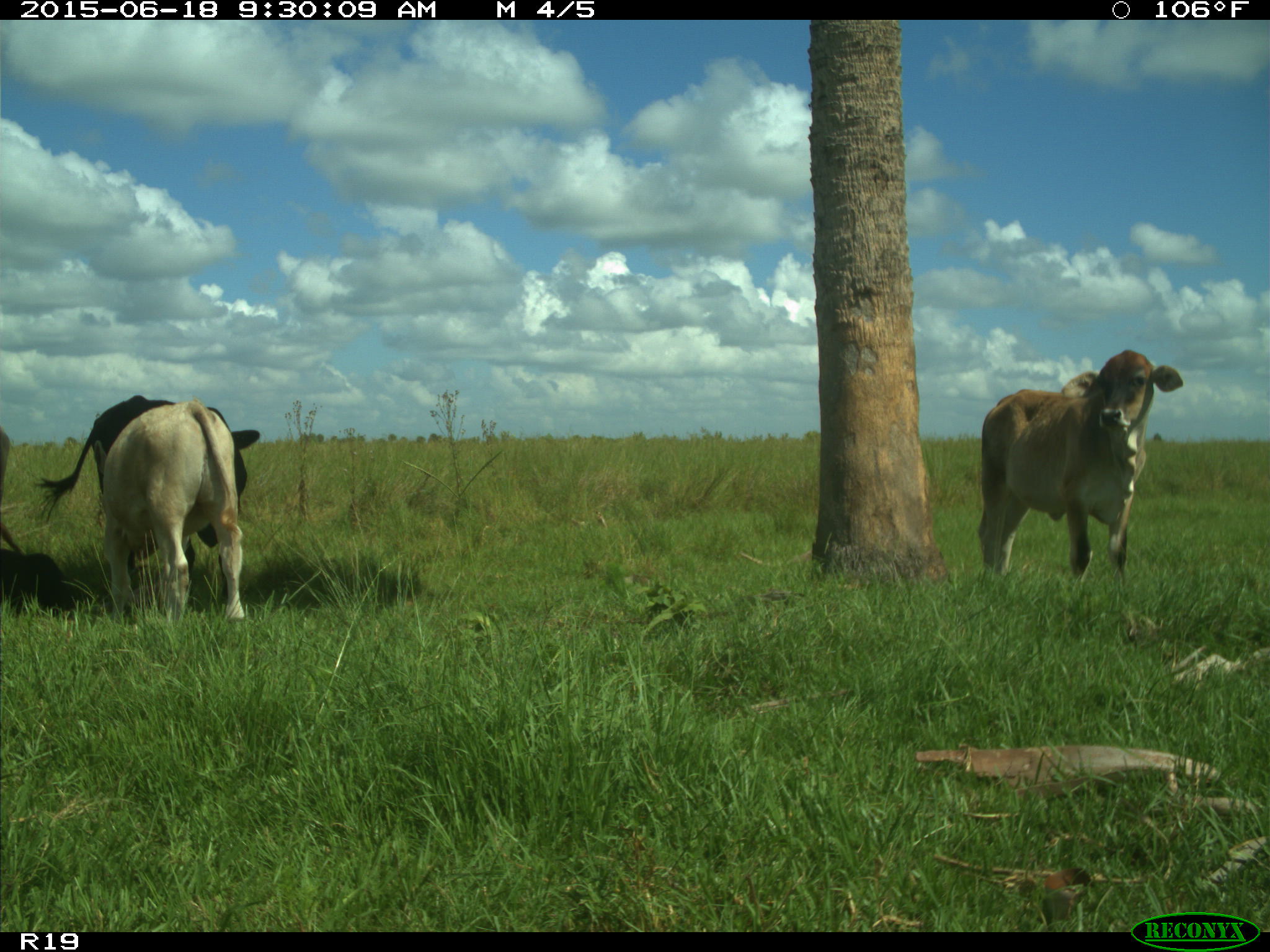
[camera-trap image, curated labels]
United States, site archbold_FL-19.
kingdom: Animalia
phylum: Chordata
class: Mammalia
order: Artiodactyla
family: Bovidae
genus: Bos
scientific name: Bos taurus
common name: domestic cow